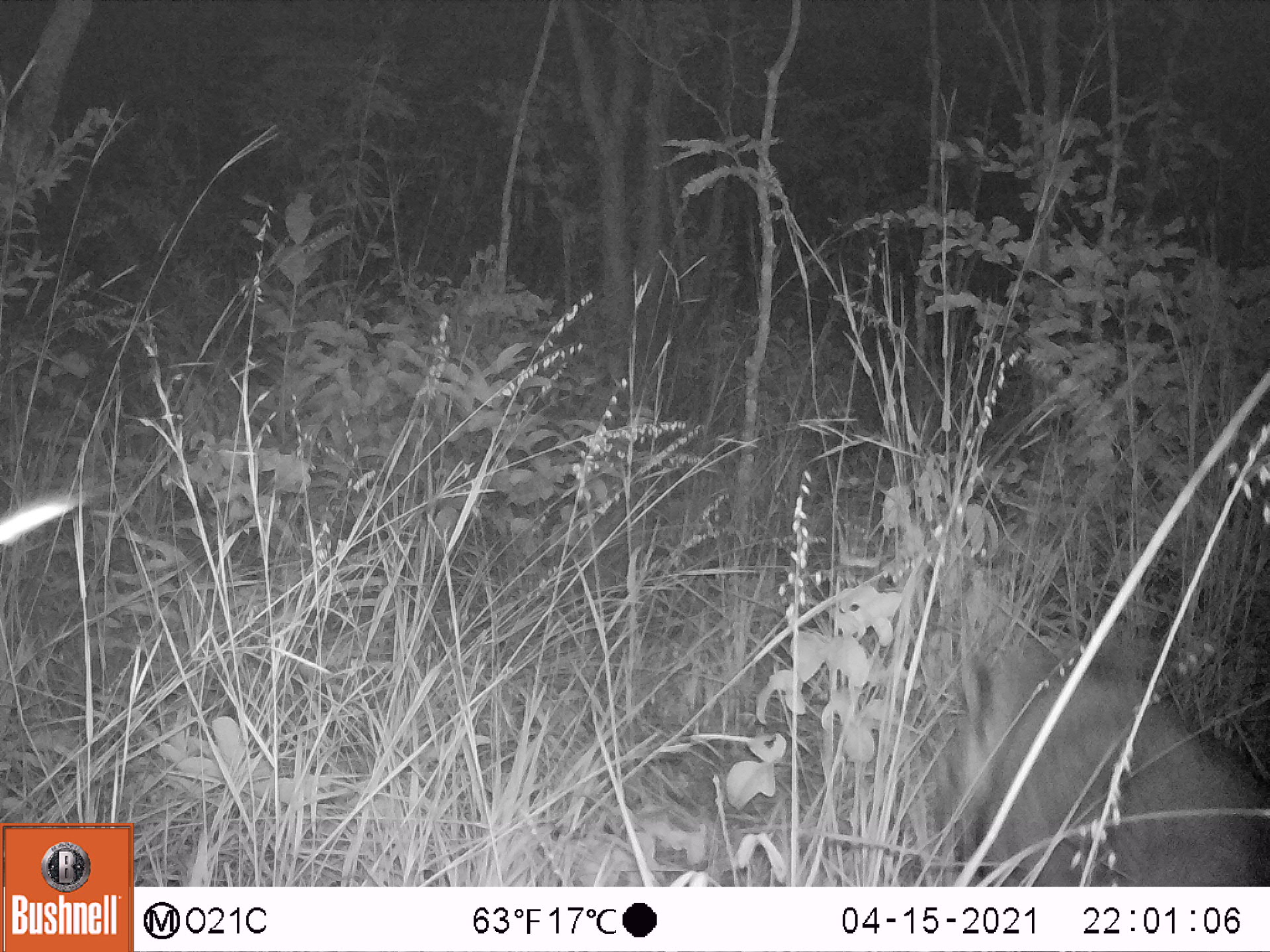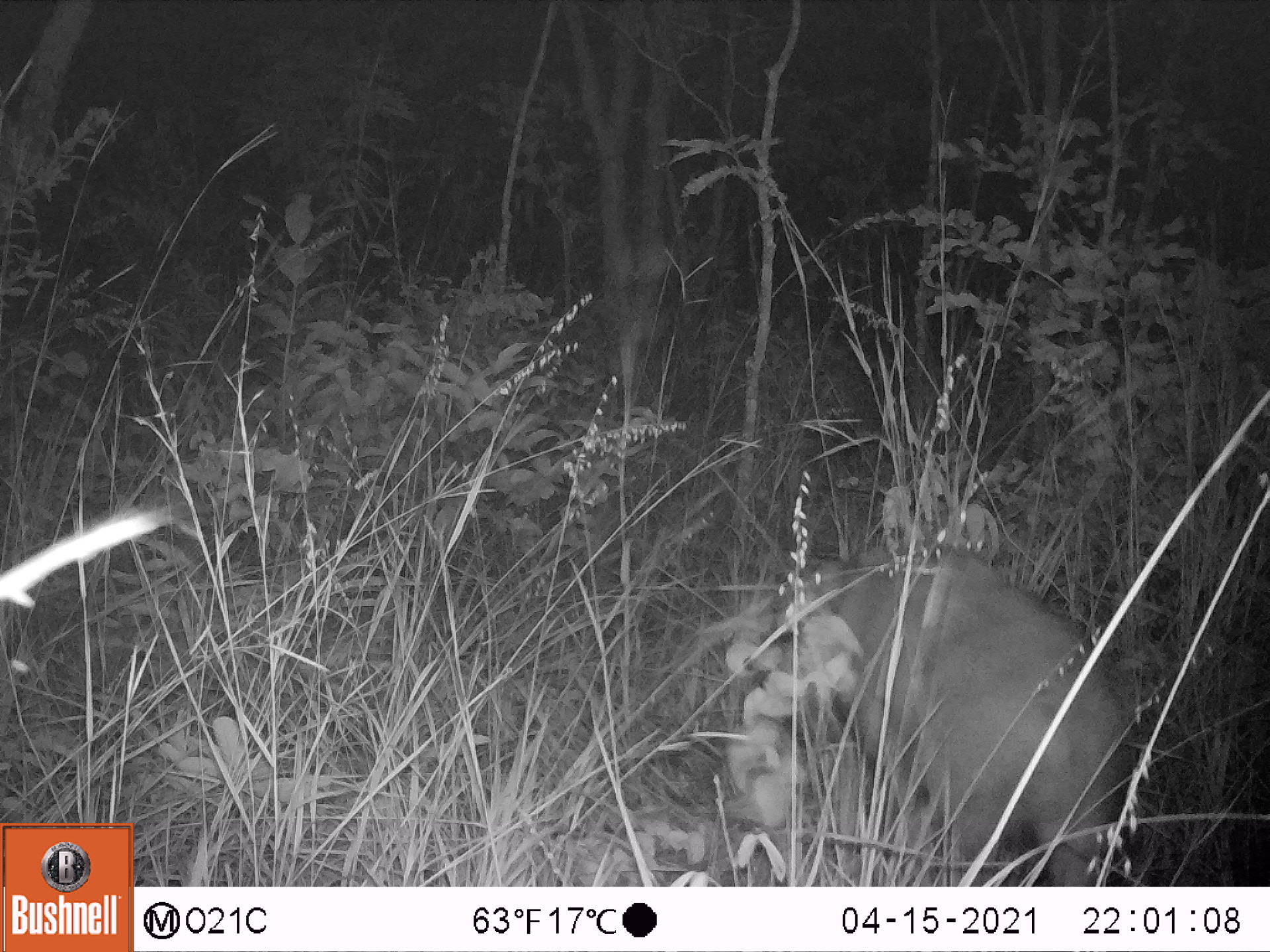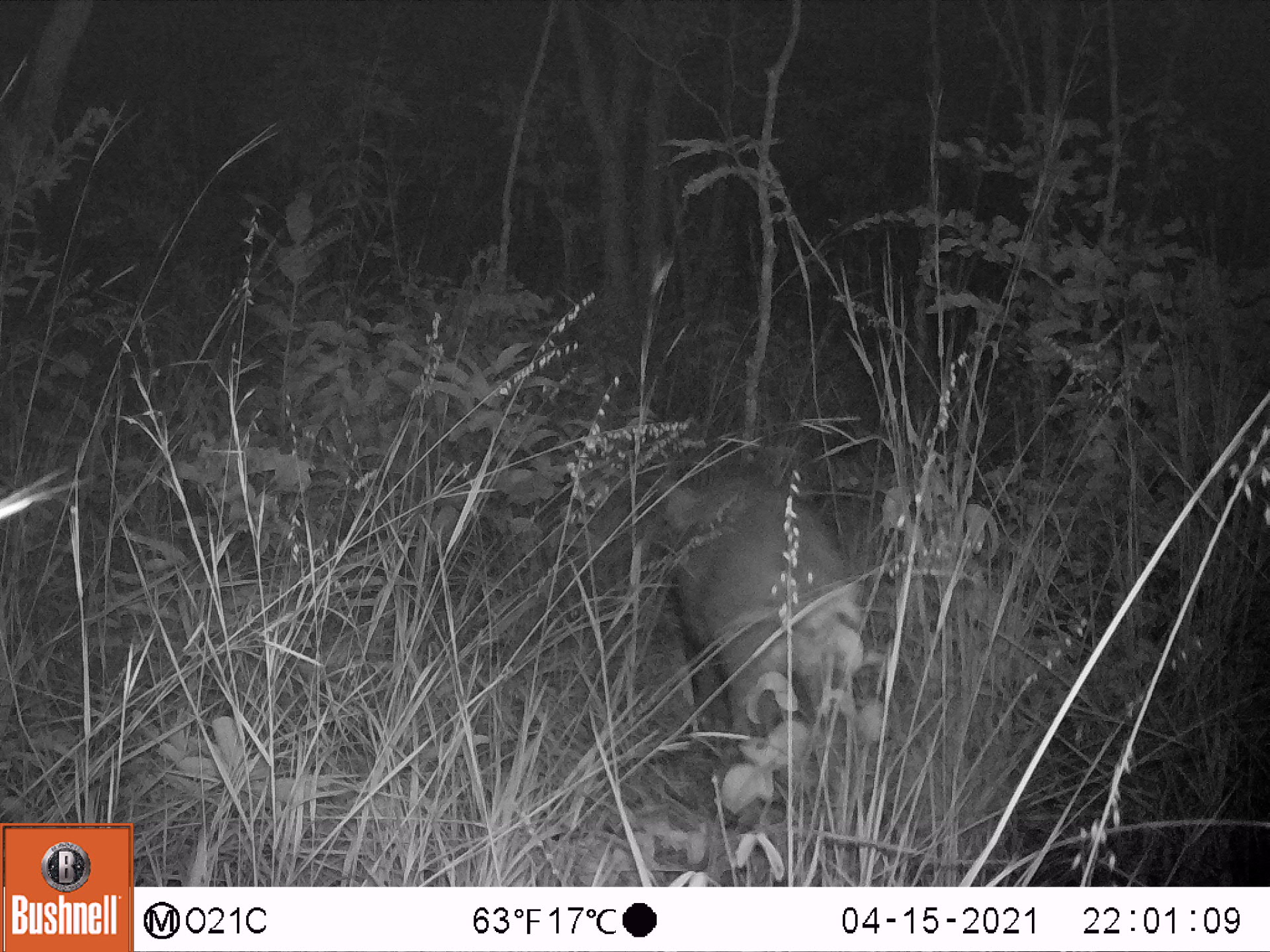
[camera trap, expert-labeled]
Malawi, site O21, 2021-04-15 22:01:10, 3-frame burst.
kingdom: Animalia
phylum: Chordata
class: Mammalia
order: Artiodactyla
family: Suidae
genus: Potamochoerus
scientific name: Potamochoerus larvatus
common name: bushpig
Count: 1.